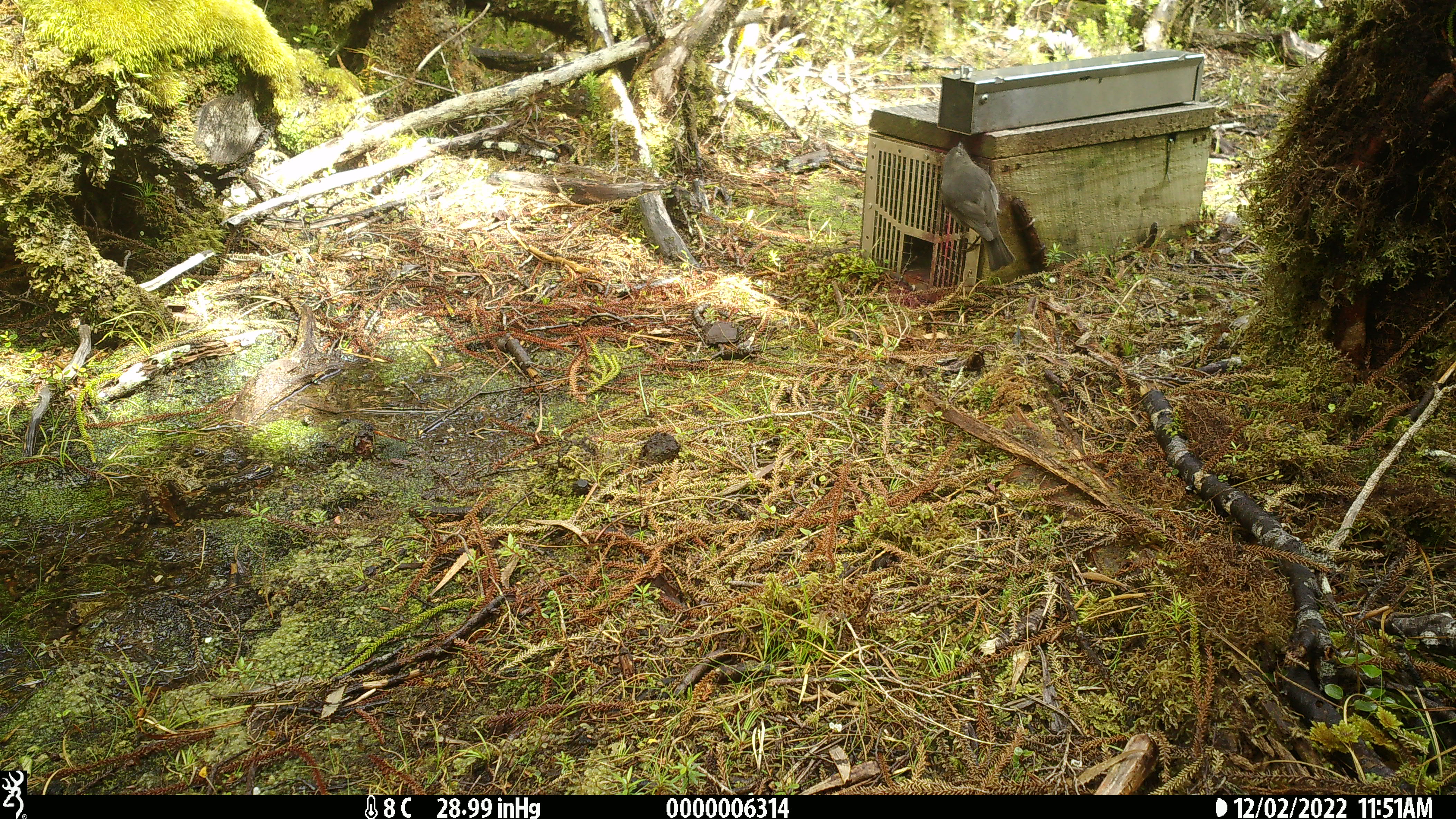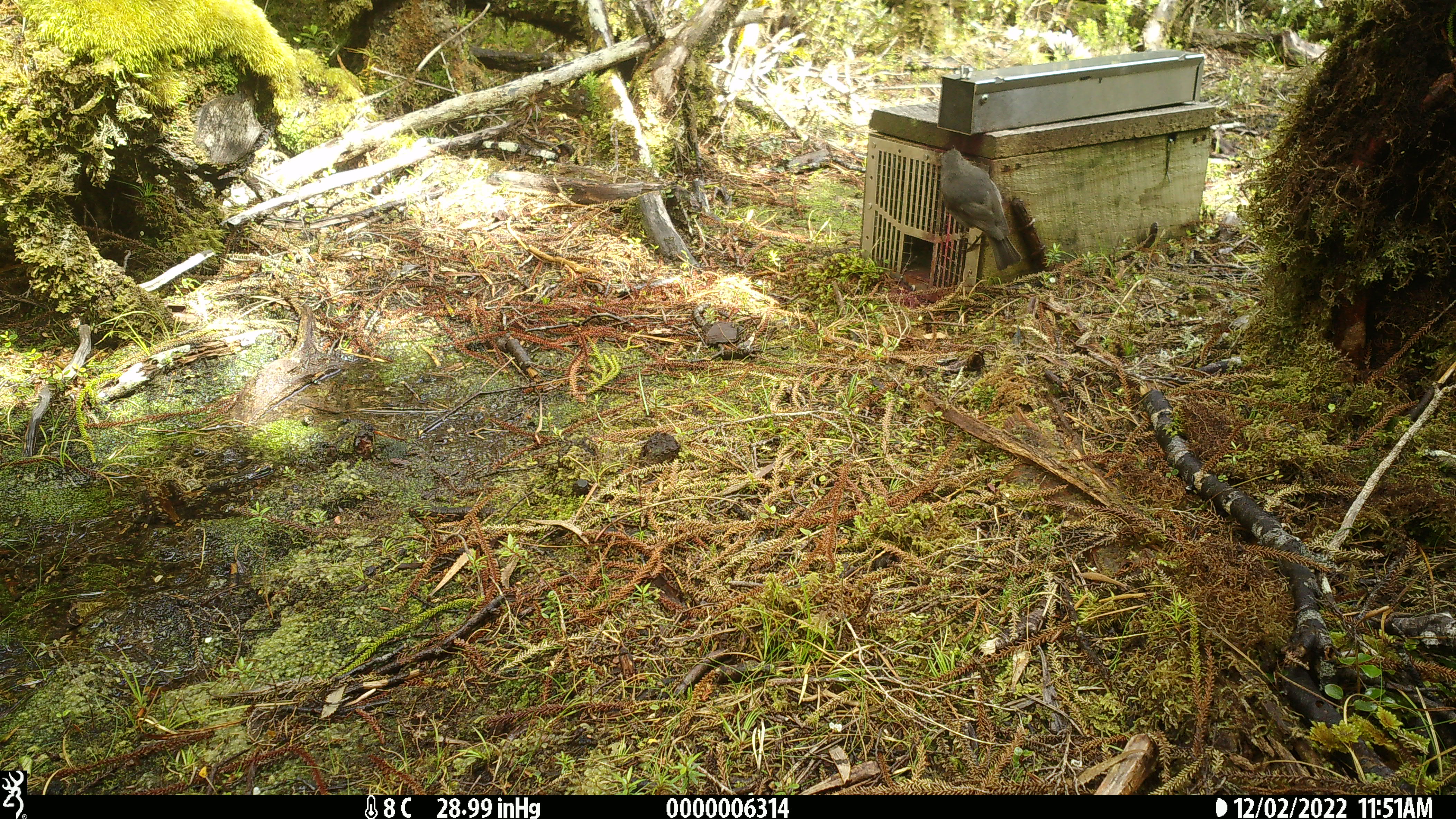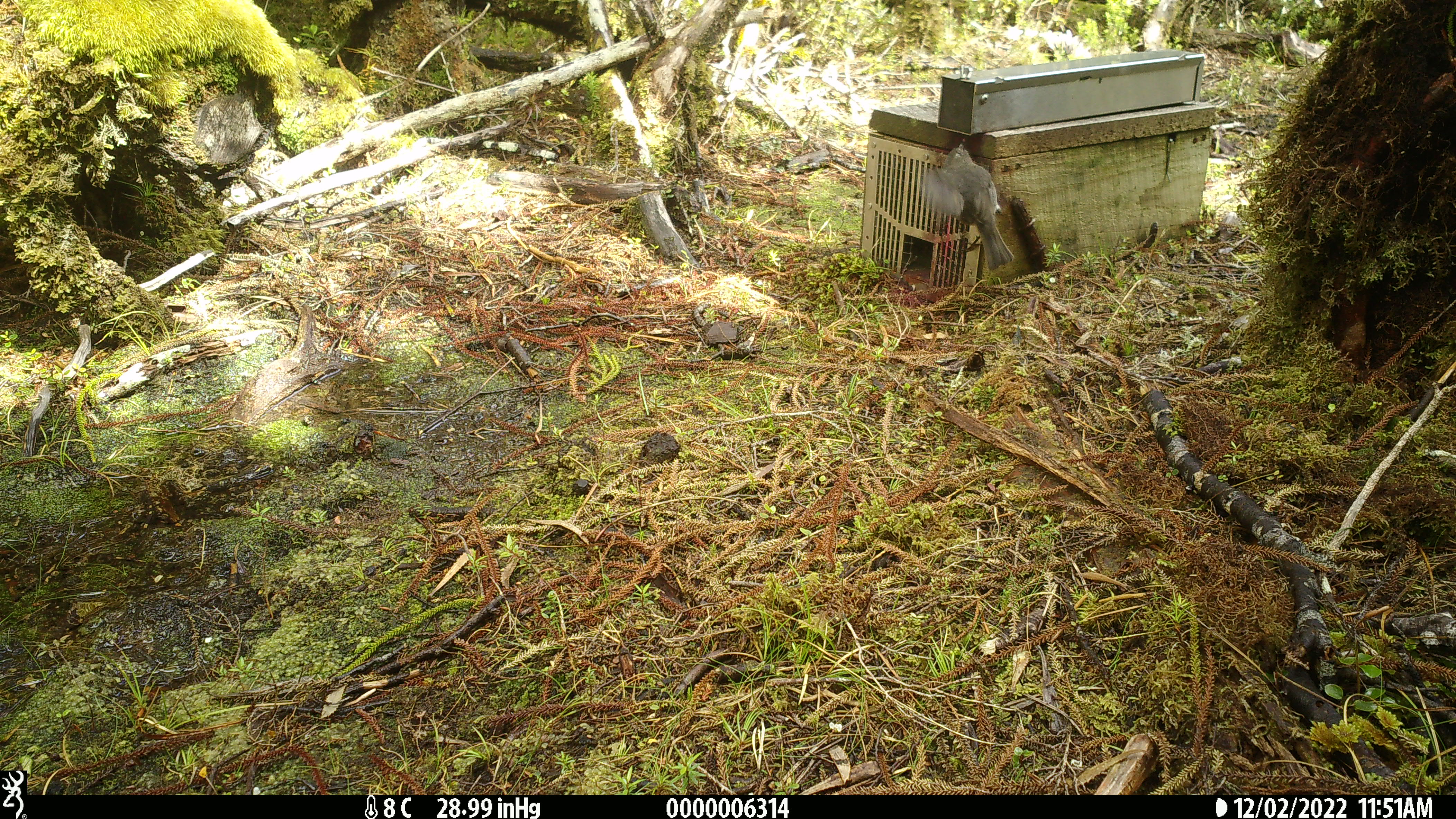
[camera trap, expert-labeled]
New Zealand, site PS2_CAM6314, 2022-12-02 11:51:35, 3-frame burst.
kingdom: Animalia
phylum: Chordata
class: Aves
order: Passeriformes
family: Petroicidae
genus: Petroica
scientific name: Petroica australis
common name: new zealand robin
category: robin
Robin (new zealand robin) (Petroica australis).